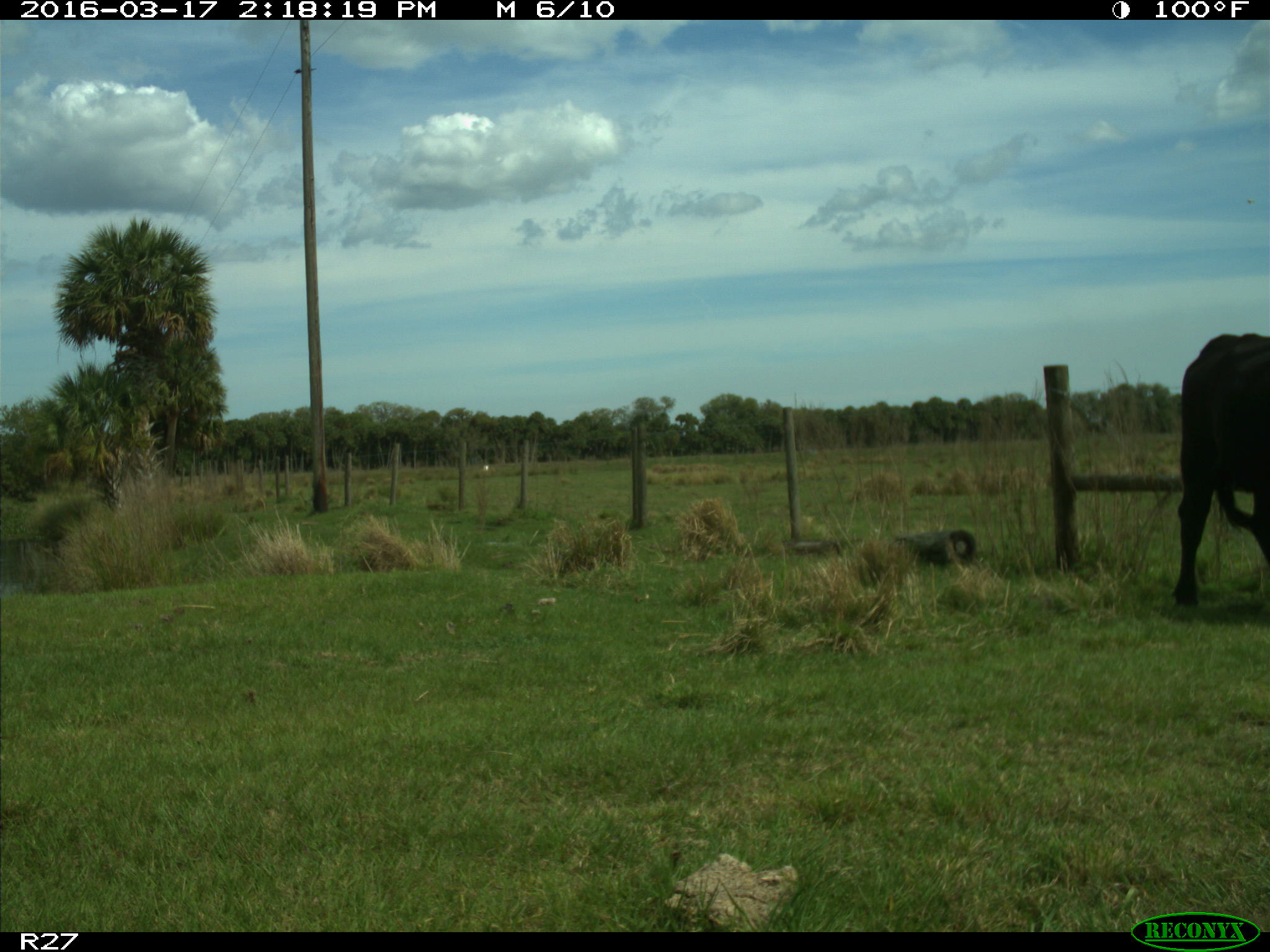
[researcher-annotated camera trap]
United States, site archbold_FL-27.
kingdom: Animalia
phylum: Chordata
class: Mammalia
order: Artiodactyla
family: Bovidae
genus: Bos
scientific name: Bos taurus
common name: domestic cow